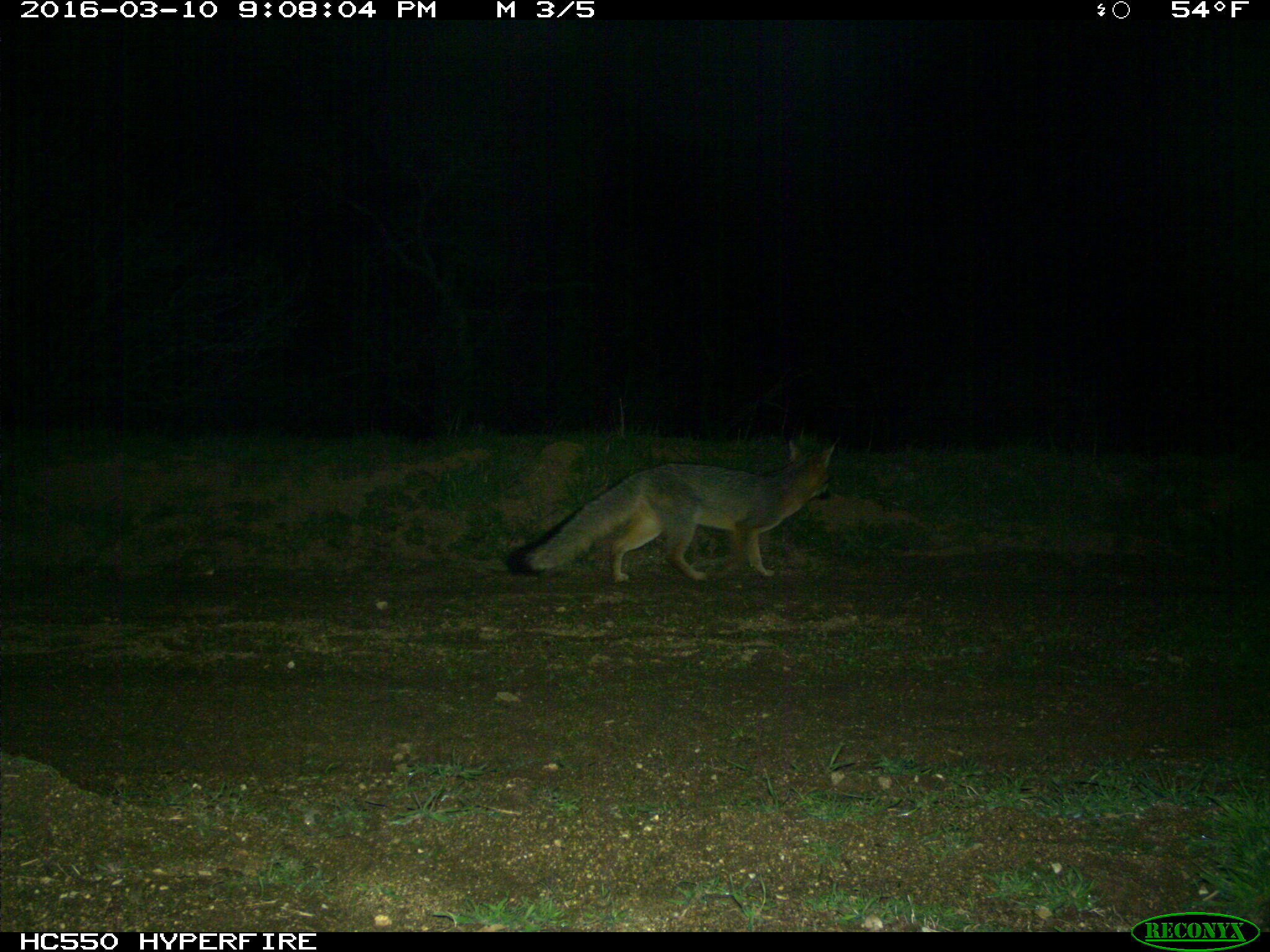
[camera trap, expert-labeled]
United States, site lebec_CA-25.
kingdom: Animalia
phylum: Chordata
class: Mammalia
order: Carnivora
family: Canidae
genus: Urocyon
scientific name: Urocyon cinereoargenteus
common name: gray fox